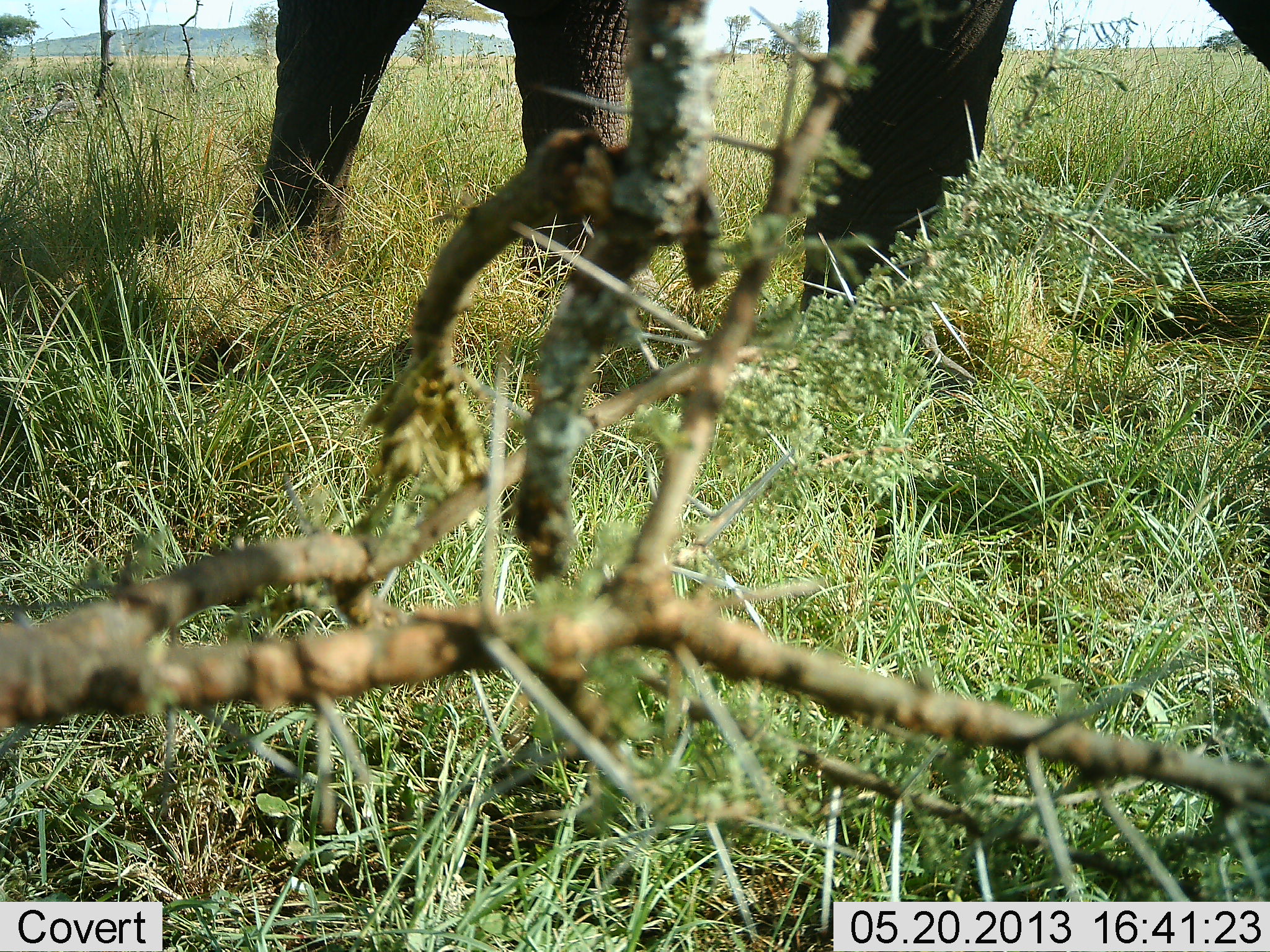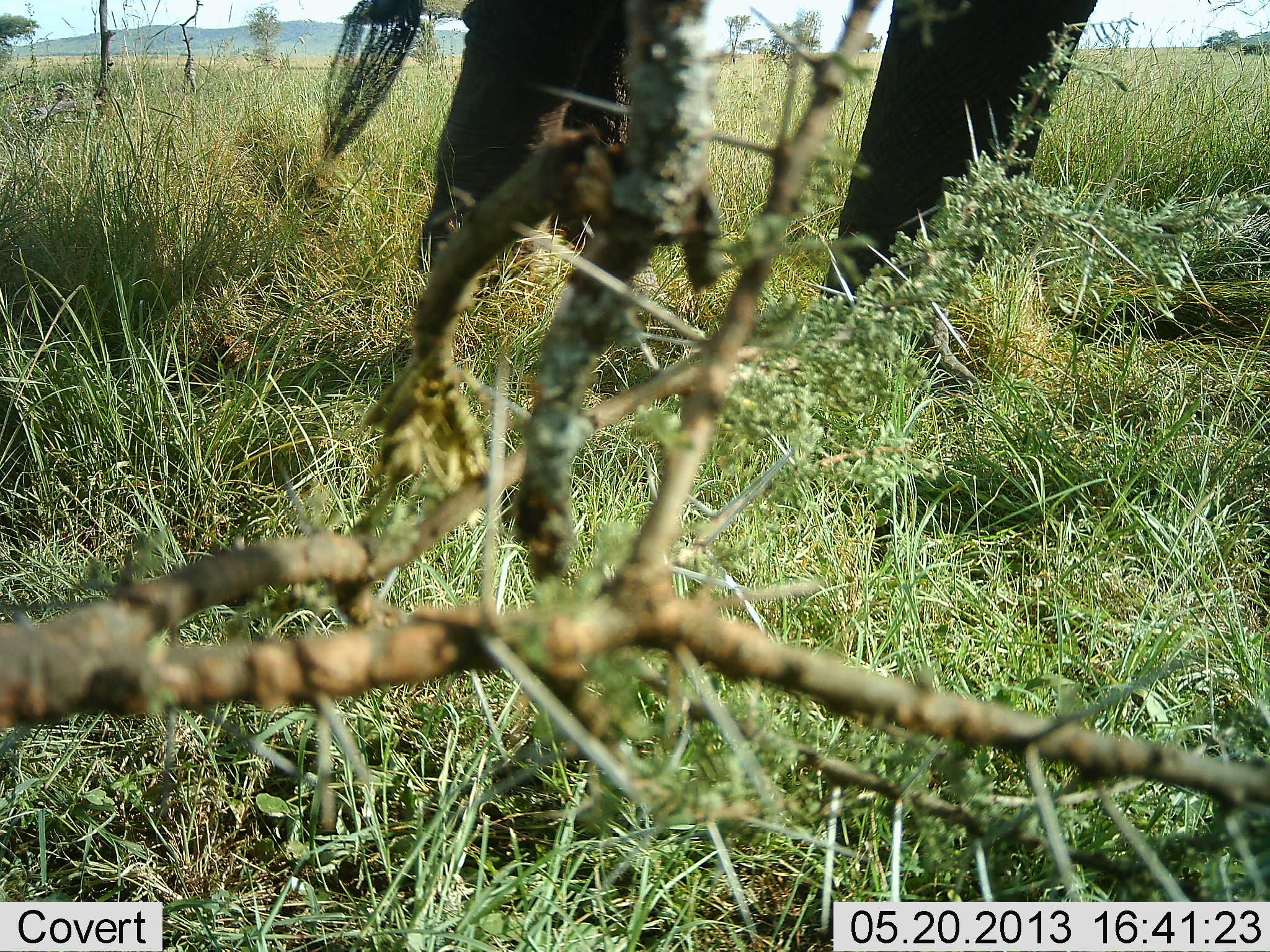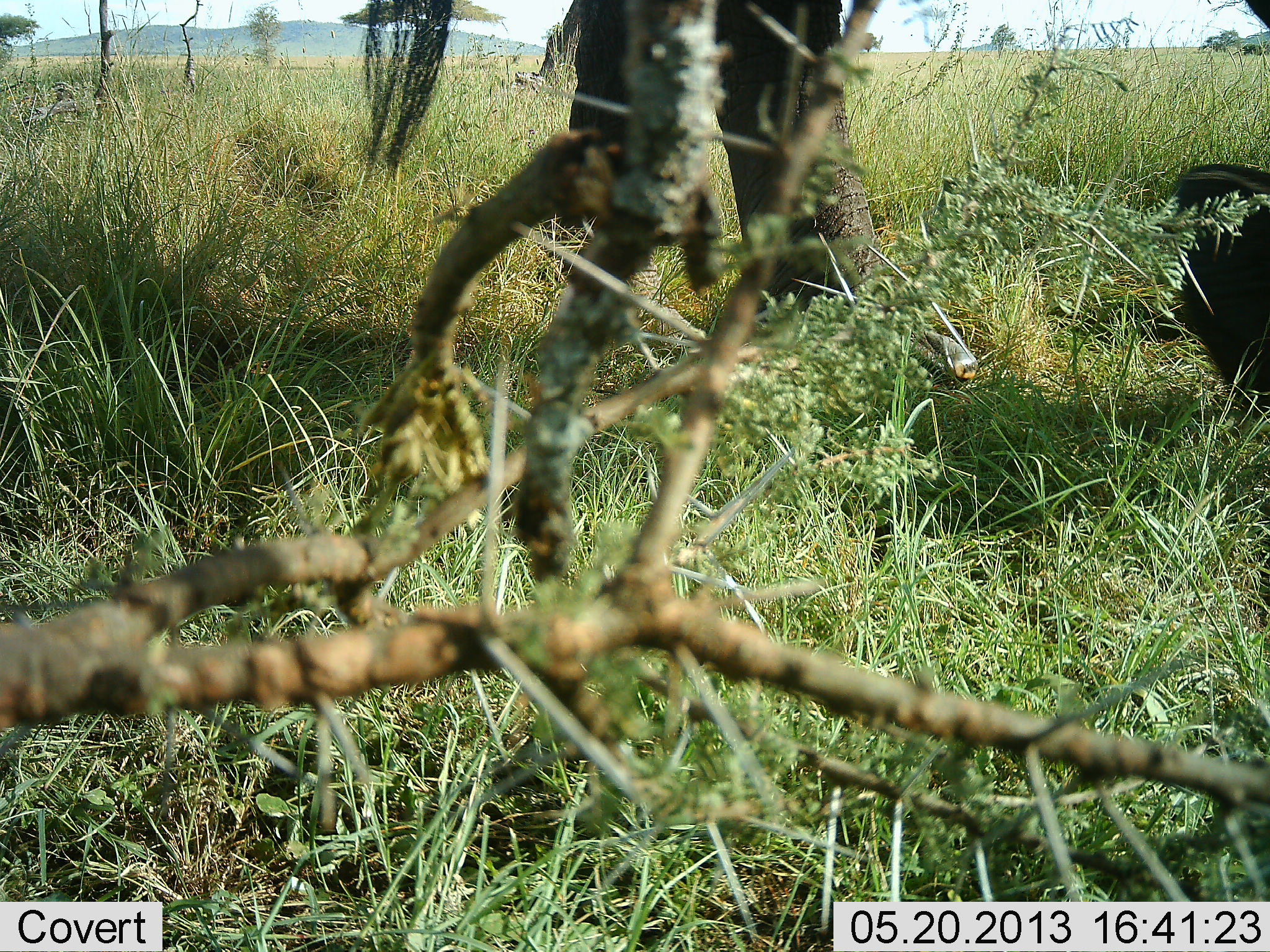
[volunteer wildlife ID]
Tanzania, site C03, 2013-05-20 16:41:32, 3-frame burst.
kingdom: Animalia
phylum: Chordata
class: Mammalia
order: Proboscidea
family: Elephantidae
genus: Loxodonta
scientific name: Loxodonta africana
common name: african bush elephant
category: elephant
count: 1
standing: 11%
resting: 0%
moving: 89%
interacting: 5%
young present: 0%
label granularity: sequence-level